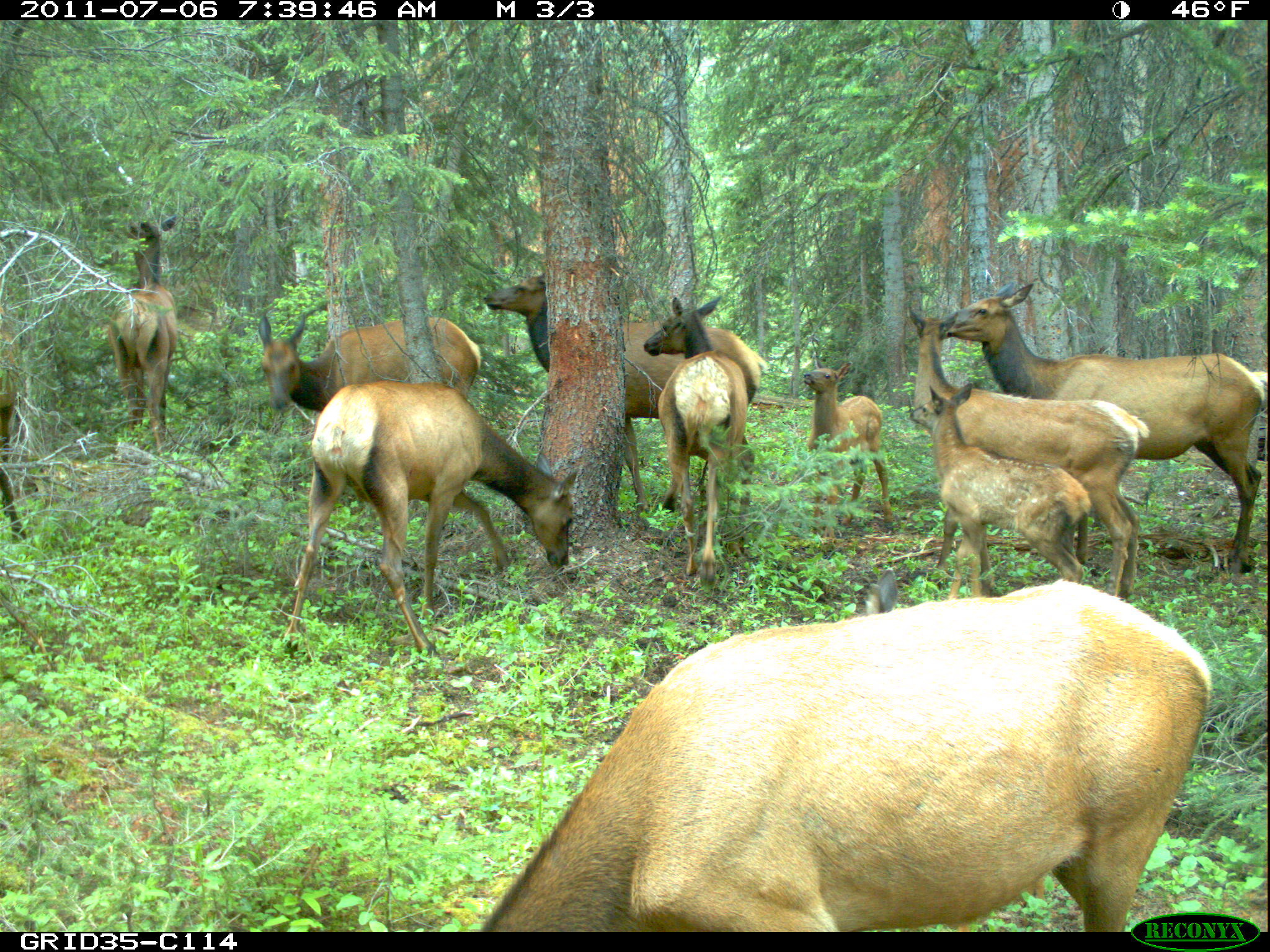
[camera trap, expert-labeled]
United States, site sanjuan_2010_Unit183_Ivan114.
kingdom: Animalia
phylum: Chordata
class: Mammalia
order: Artiodactyla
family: Cervidae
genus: Cervus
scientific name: Cervus elaphus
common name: red deer